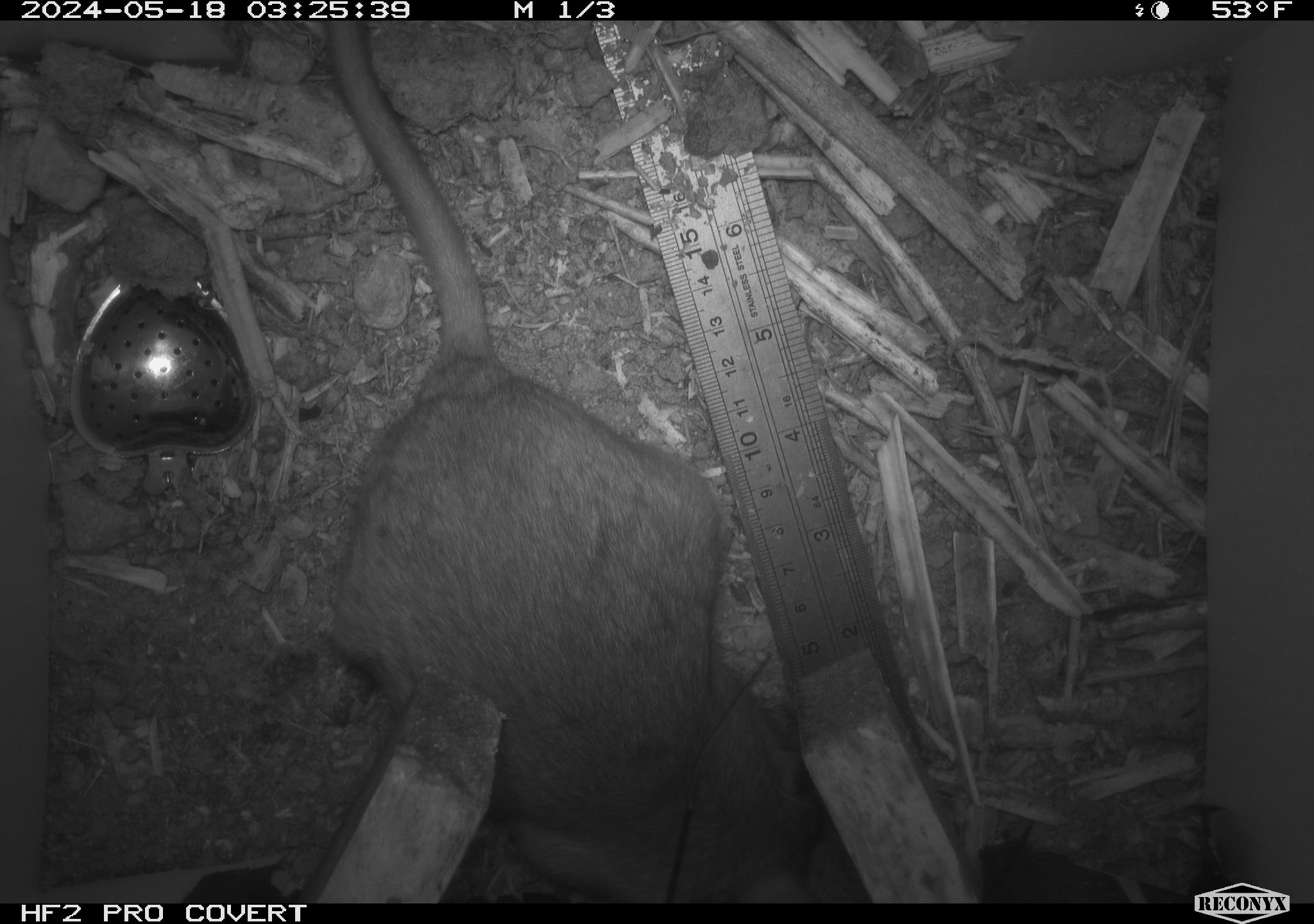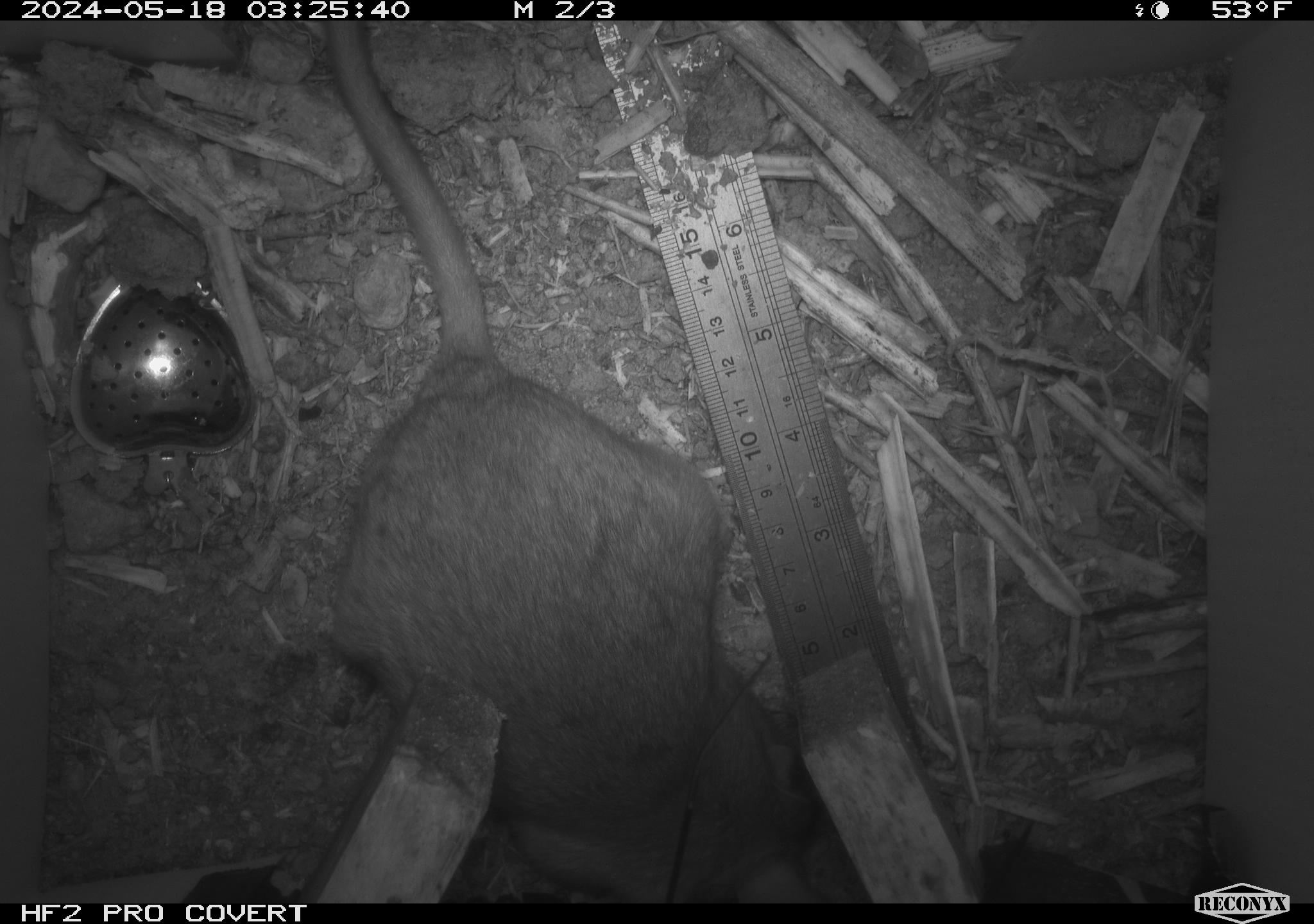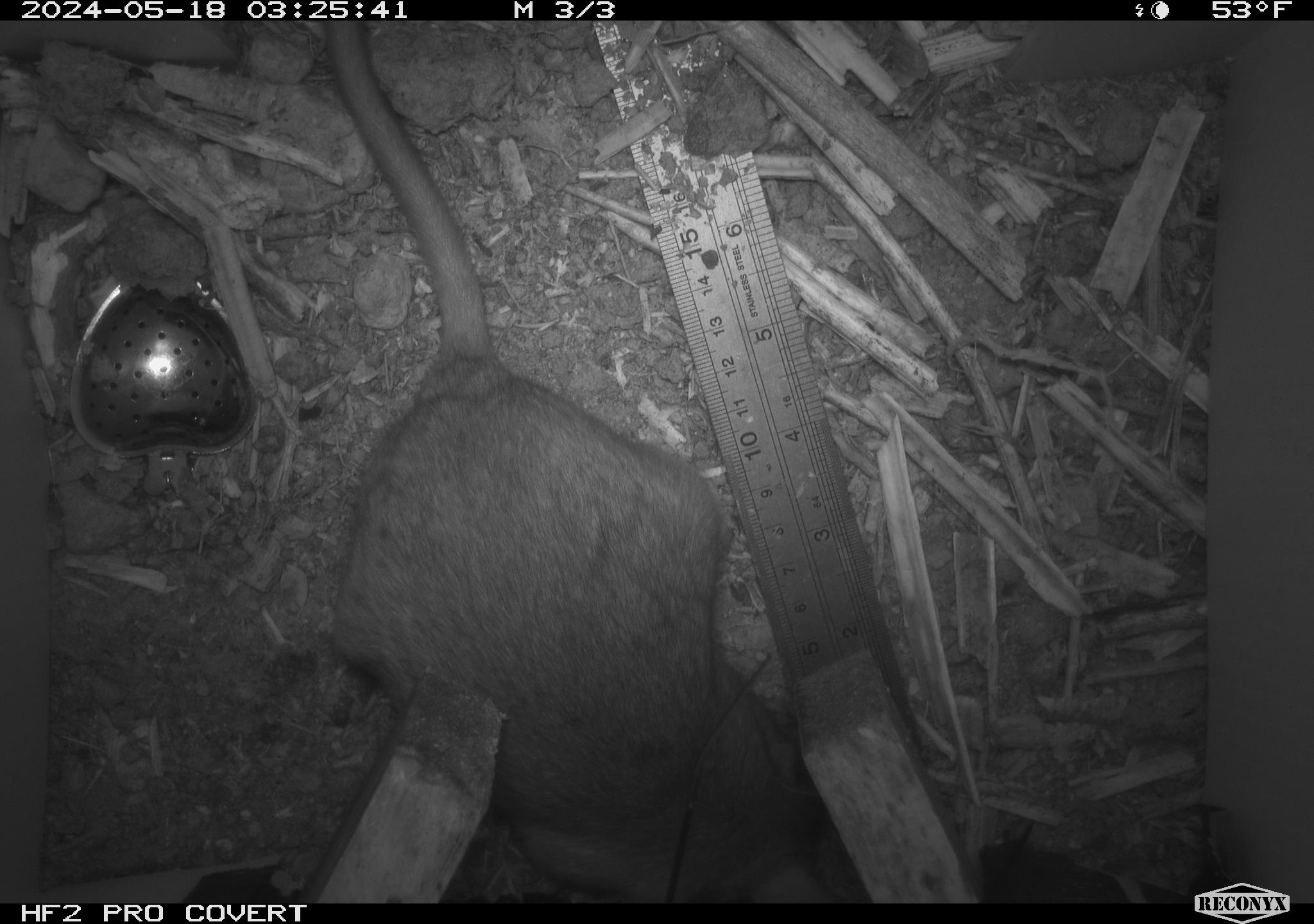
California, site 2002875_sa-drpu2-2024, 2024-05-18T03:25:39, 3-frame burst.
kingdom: Animalia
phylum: Chordata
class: Mammalia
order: Rodentia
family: Cricetidae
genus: Neotoma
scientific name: Neotoma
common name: pack rat or woodrat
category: neotoma species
Neotoma species (pack rat or woodrat) (Neotoma).